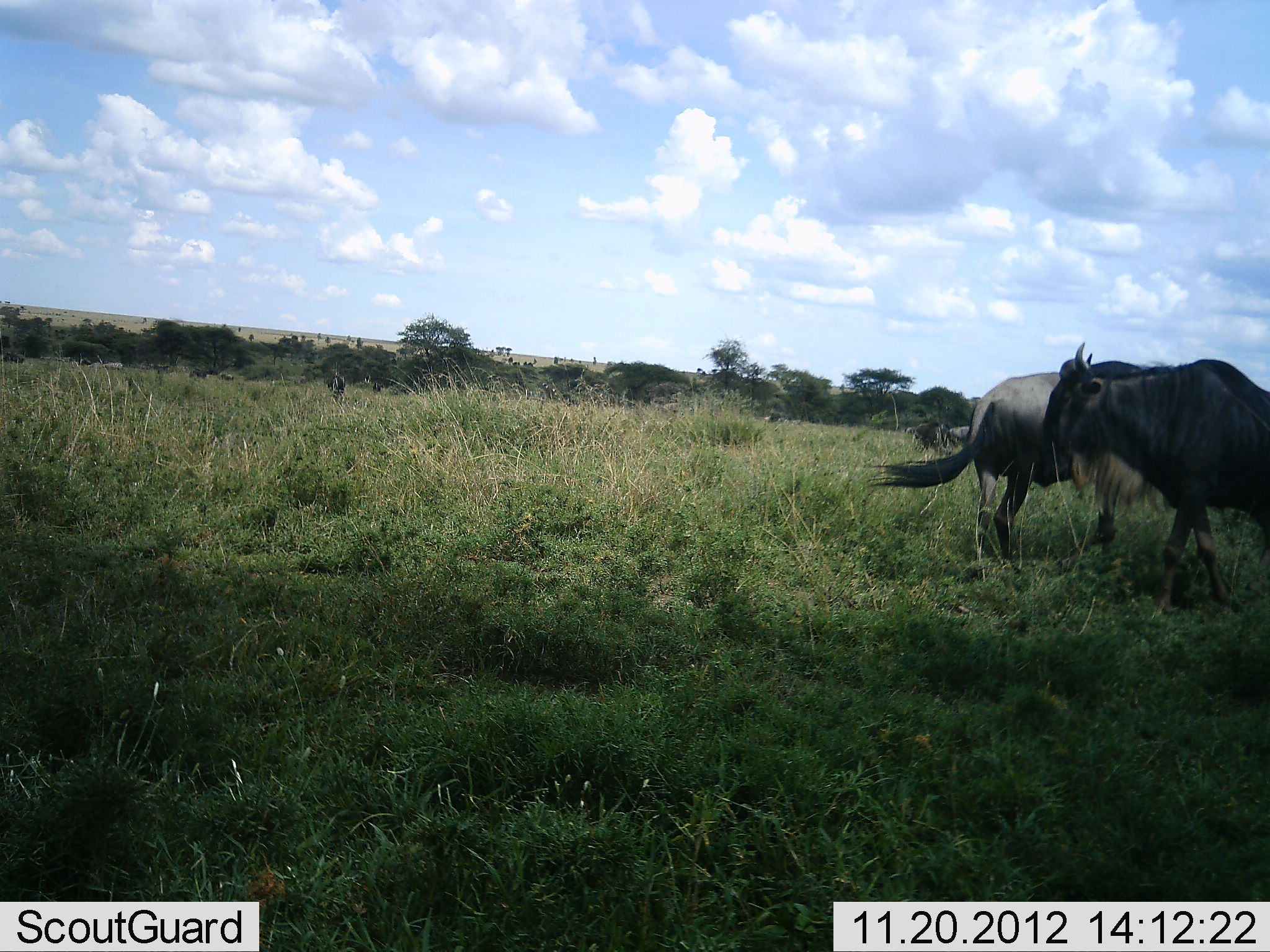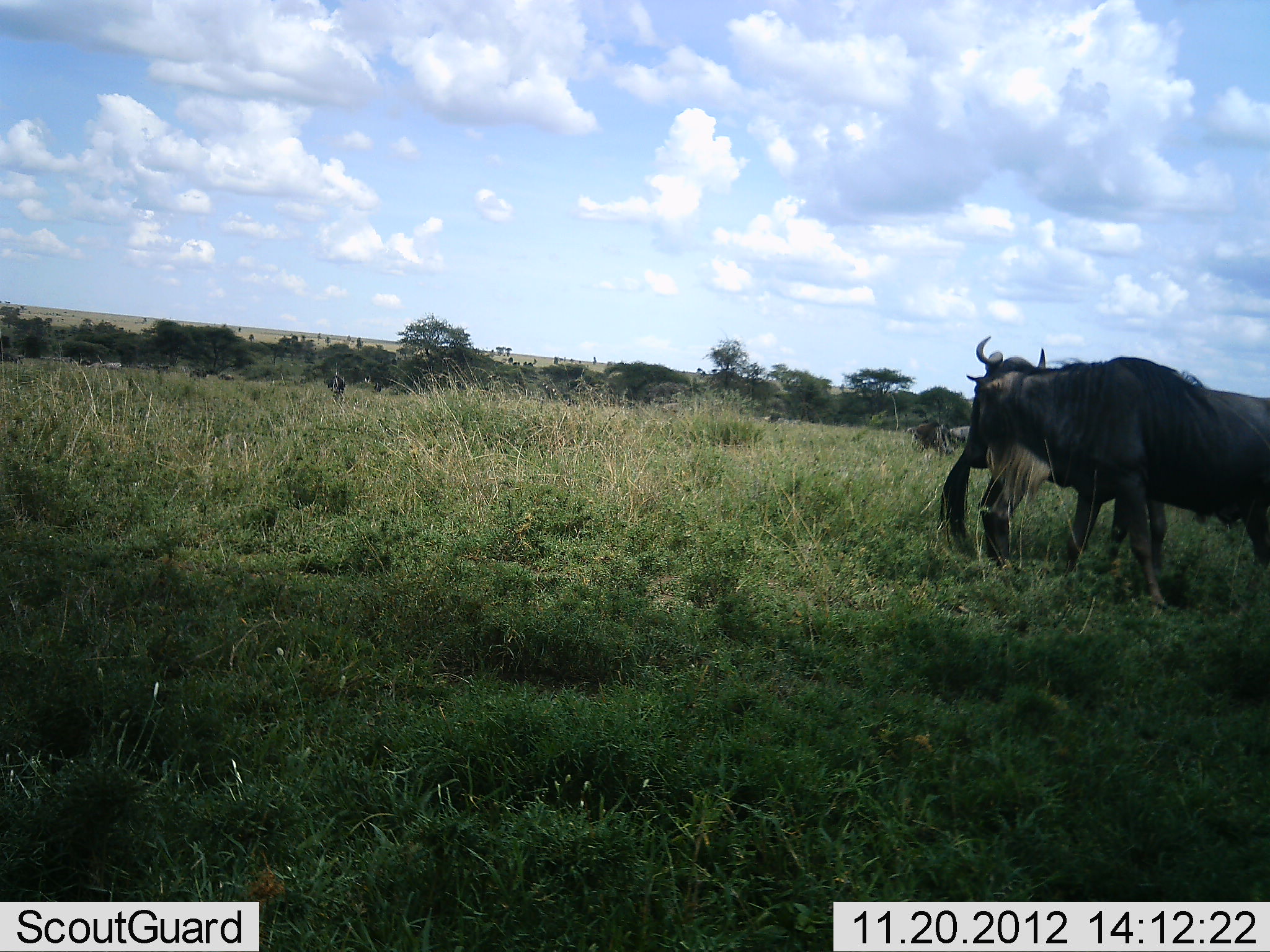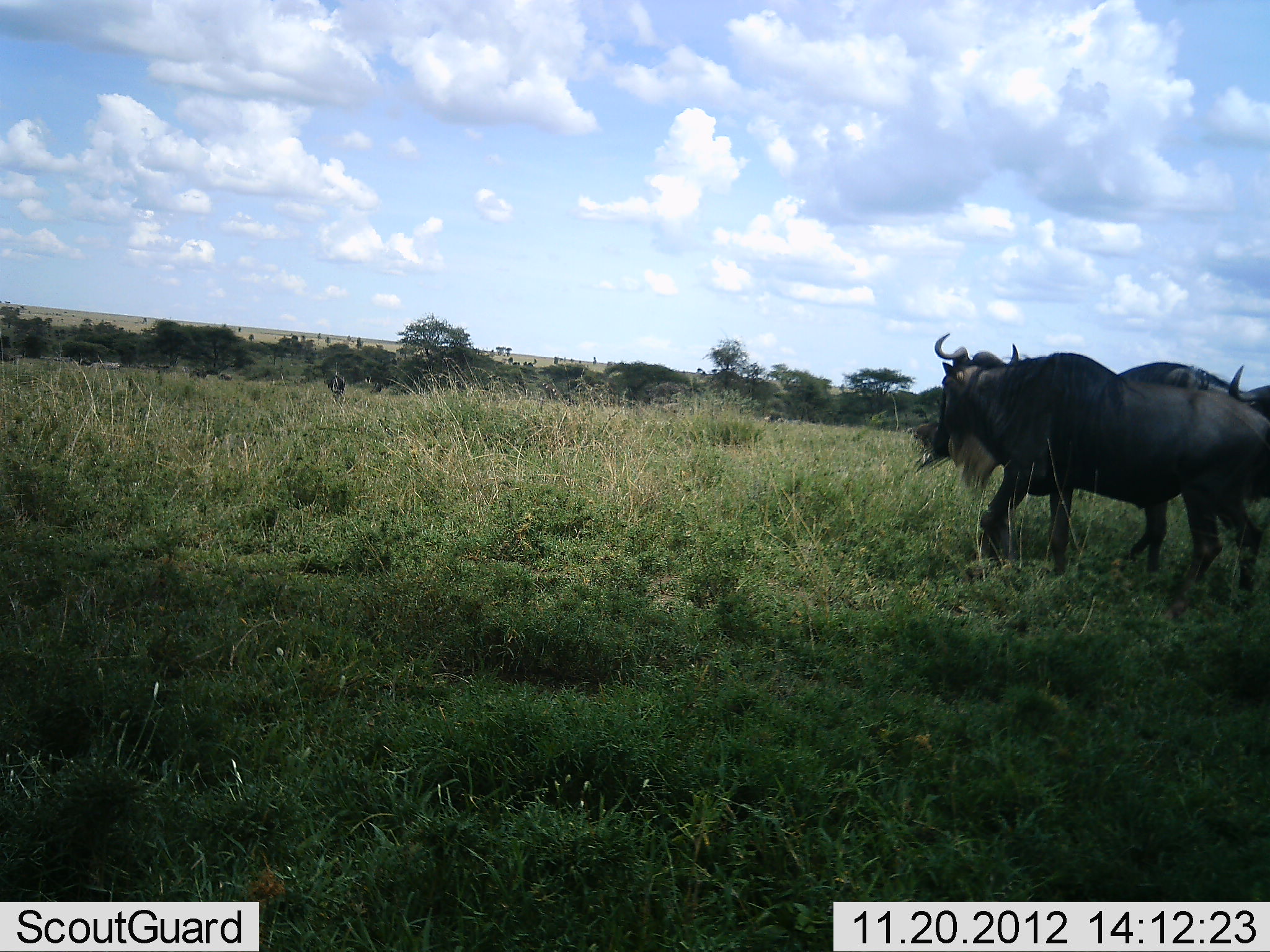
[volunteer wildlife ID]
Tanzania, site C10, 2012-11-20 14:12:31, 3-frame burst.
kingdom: Animalia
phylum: Chordata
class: Mammalia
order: Artiodactyla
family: Bovidae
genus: Connochaetes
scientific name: Connochaetes taurinus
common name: blue wildebeest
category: wildebeest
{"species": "wildebeest (blue wildebeest) (Connochaetes taurinus)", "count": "2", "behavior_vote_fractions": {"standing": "70%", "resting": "0%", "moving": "50%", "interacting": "10%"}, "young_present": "0%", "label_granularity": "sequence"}